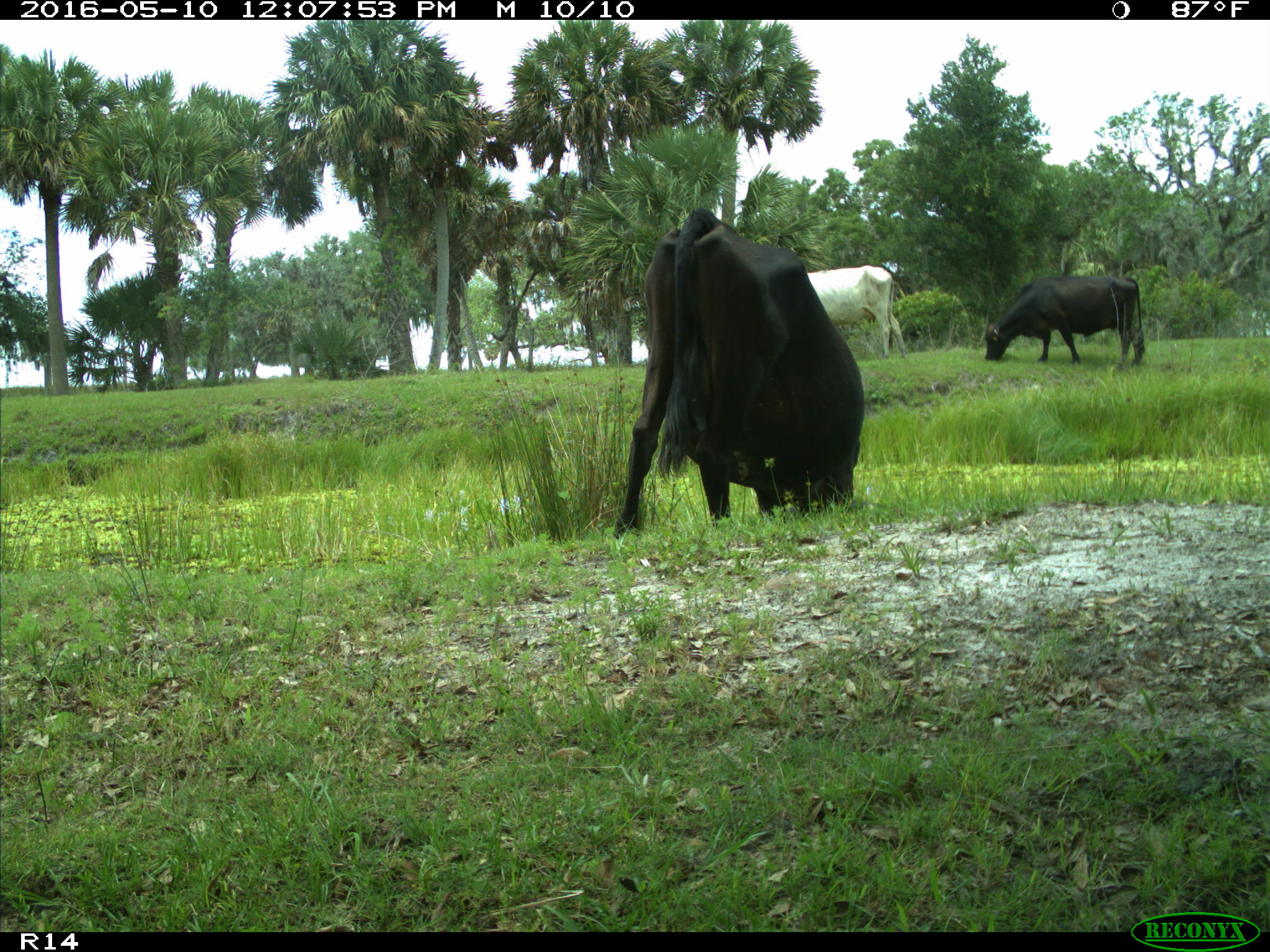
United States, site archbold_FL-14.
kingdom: Animalia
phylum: Chordata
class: Mammalia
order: Artiodactyla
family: Bovidae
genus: Bos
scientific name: Bos taurus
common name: domestic cow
Bos taurus (domestic cow).